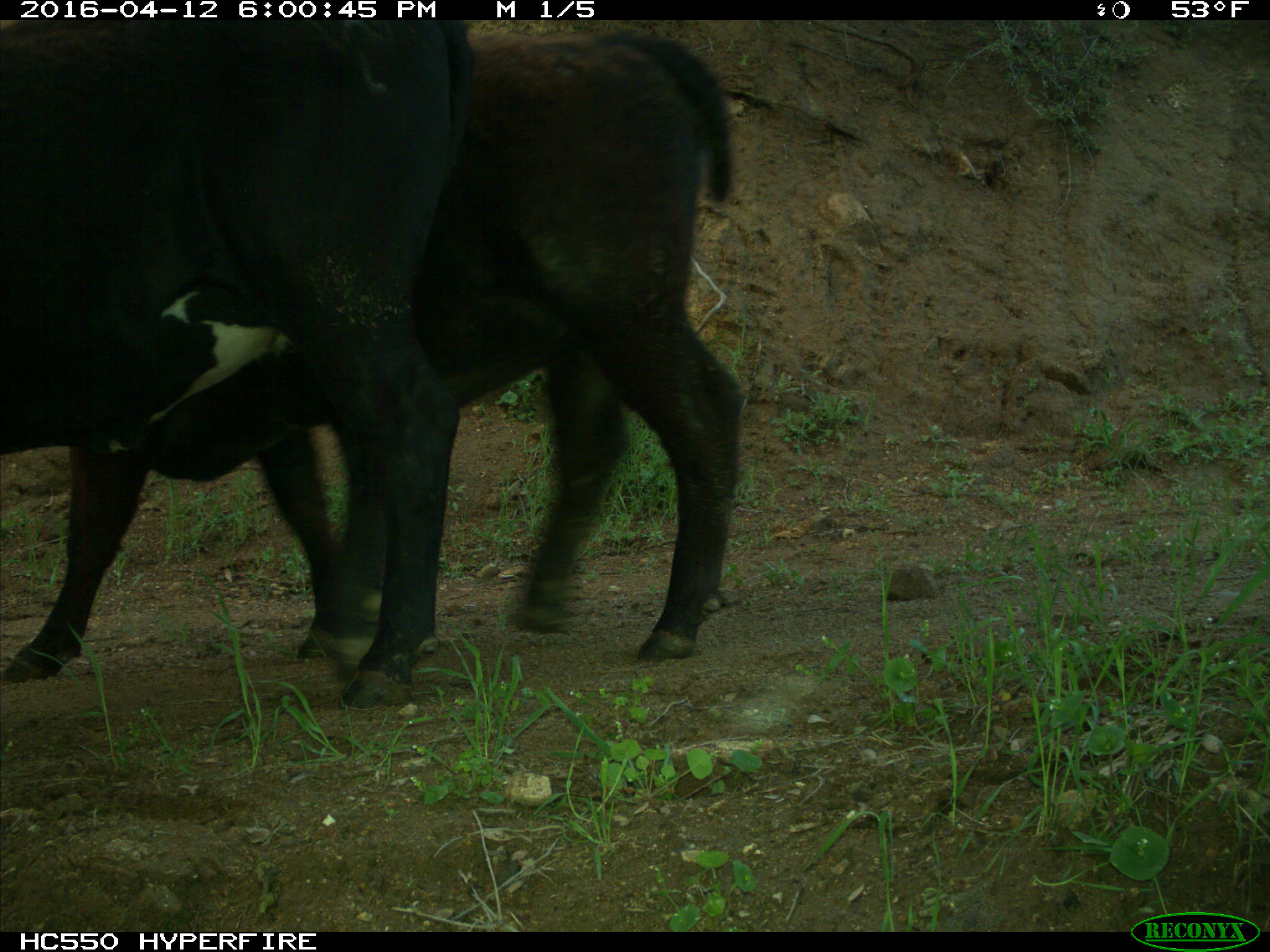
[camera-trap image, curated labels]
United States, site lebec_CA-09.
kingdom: Animalia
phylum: Chordata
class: Mammalia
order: Artiodactyla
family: Bovidae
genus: Bos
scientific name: Bos taurus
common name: domestic cow